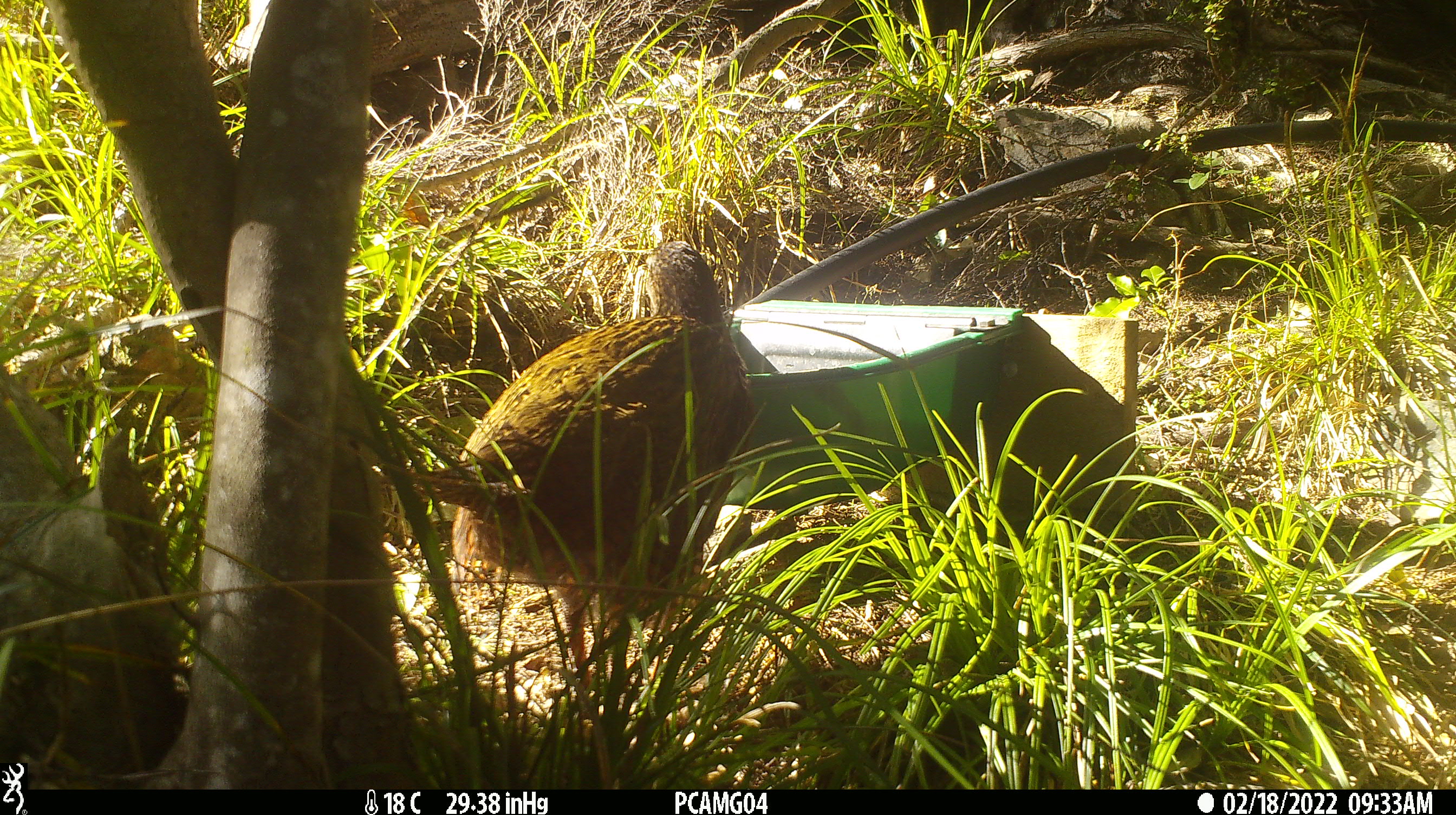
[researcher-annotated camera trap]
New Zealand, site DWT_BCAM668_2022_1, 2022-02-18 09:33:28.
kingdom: Animalia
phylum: Chordata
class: Aves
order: Gruiformes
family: Rallidae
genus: Gallirallus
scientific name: Gallirallus australis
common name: weka